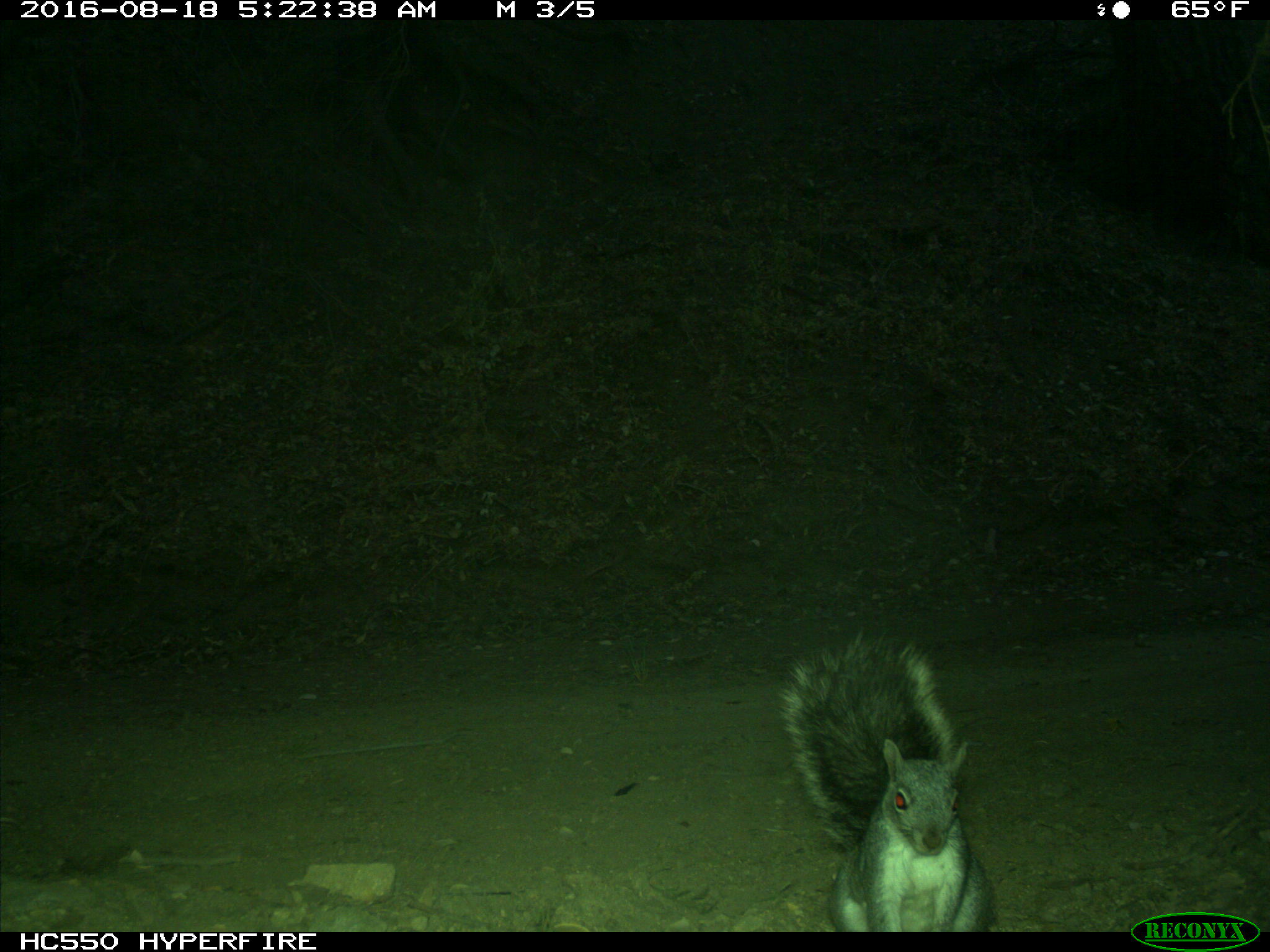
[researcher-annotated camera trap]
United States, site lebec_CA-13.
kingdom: Animalia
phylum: Chordata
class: Mammalia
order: Rodentia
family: Sciuridae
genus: Sciurus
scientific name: Sciurus carolinensis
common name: eastern gray squirrel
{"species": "Sciurus carolinensis (eastern gray squirrel)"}